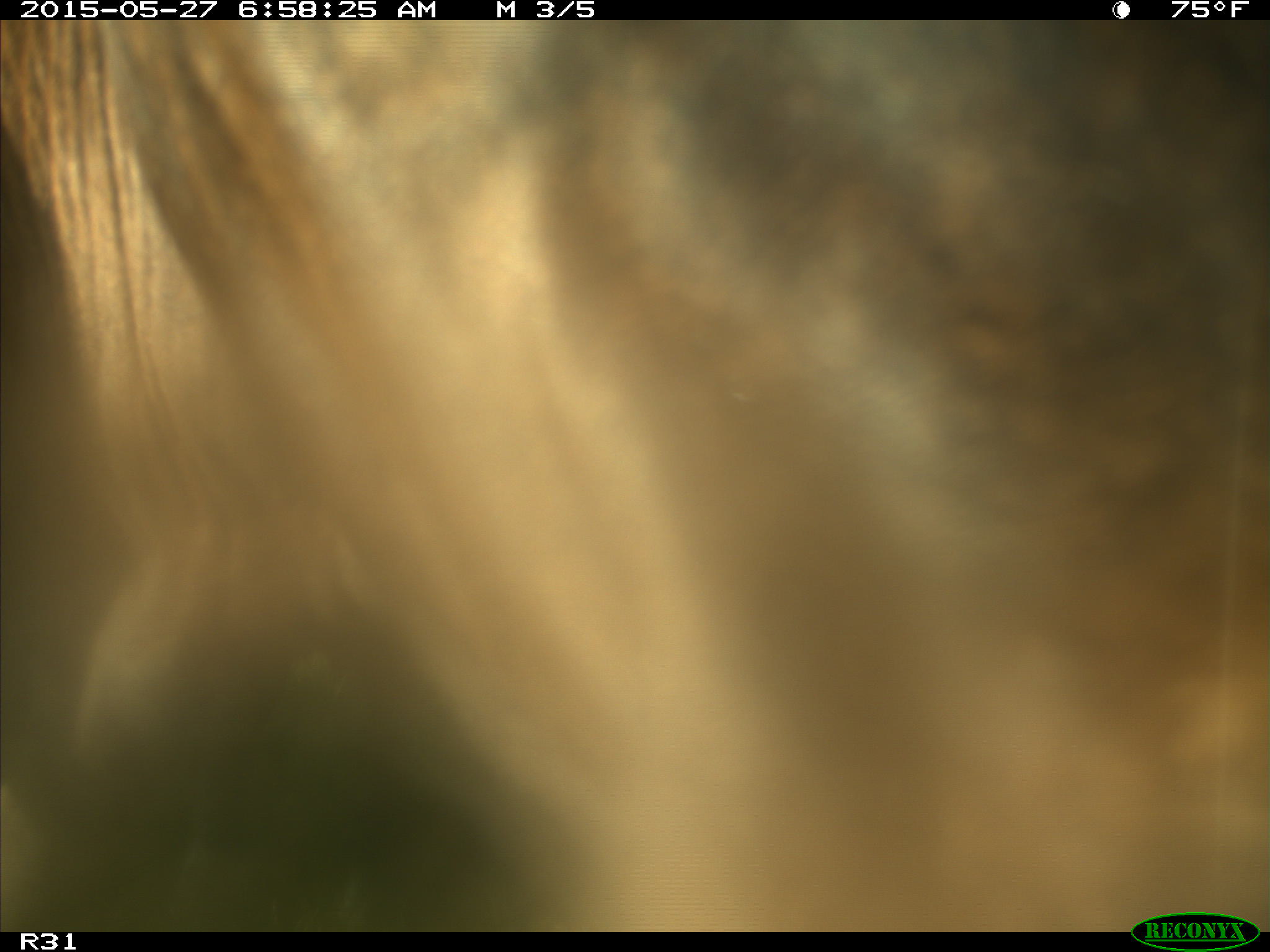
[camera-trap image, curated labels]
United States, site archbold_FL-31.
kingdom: Animalia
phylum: Chordata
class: Mammalia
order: Artiodactyla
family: Bovidae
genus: Bos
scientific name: Bos taurus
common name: domestic cow